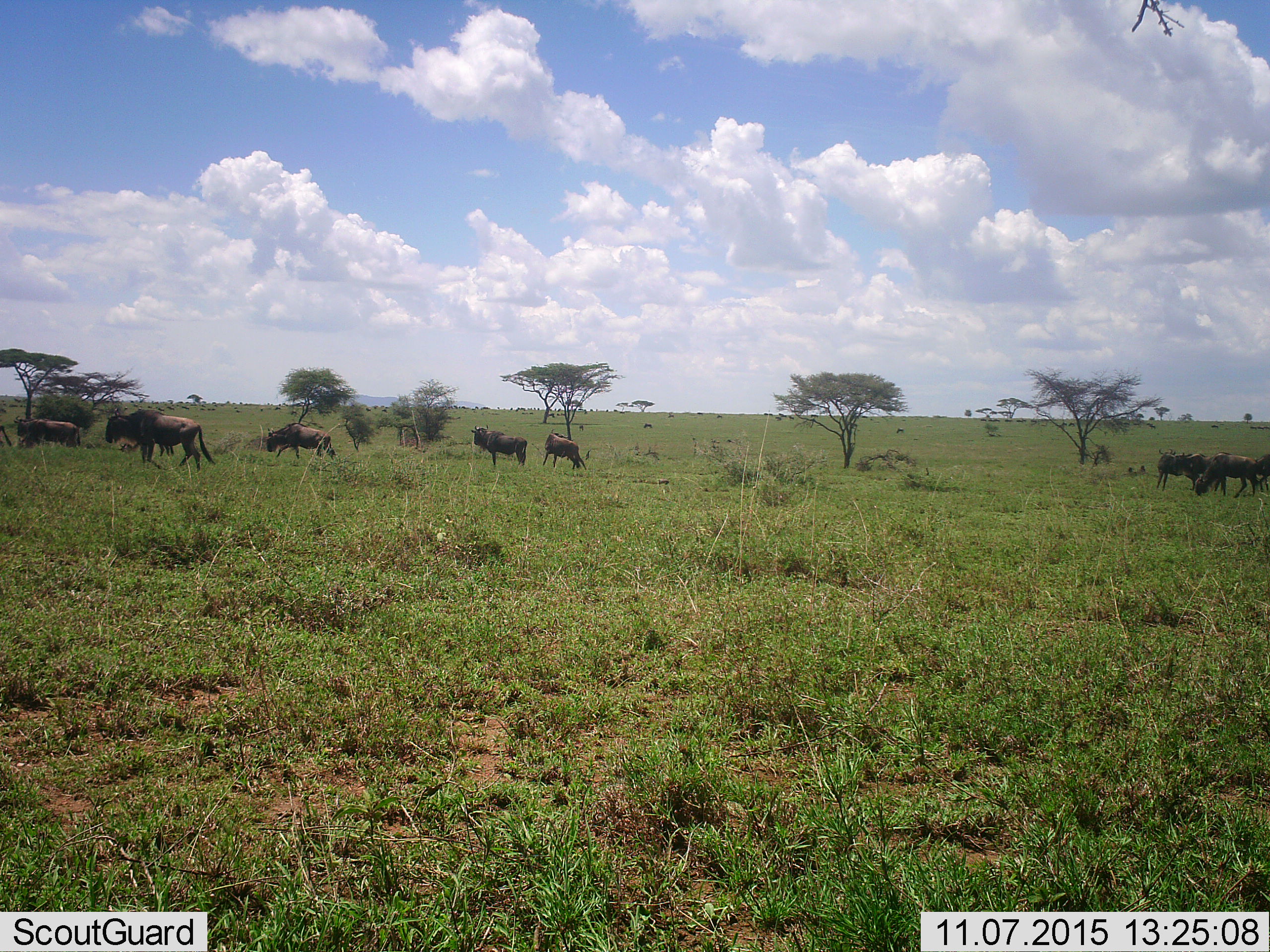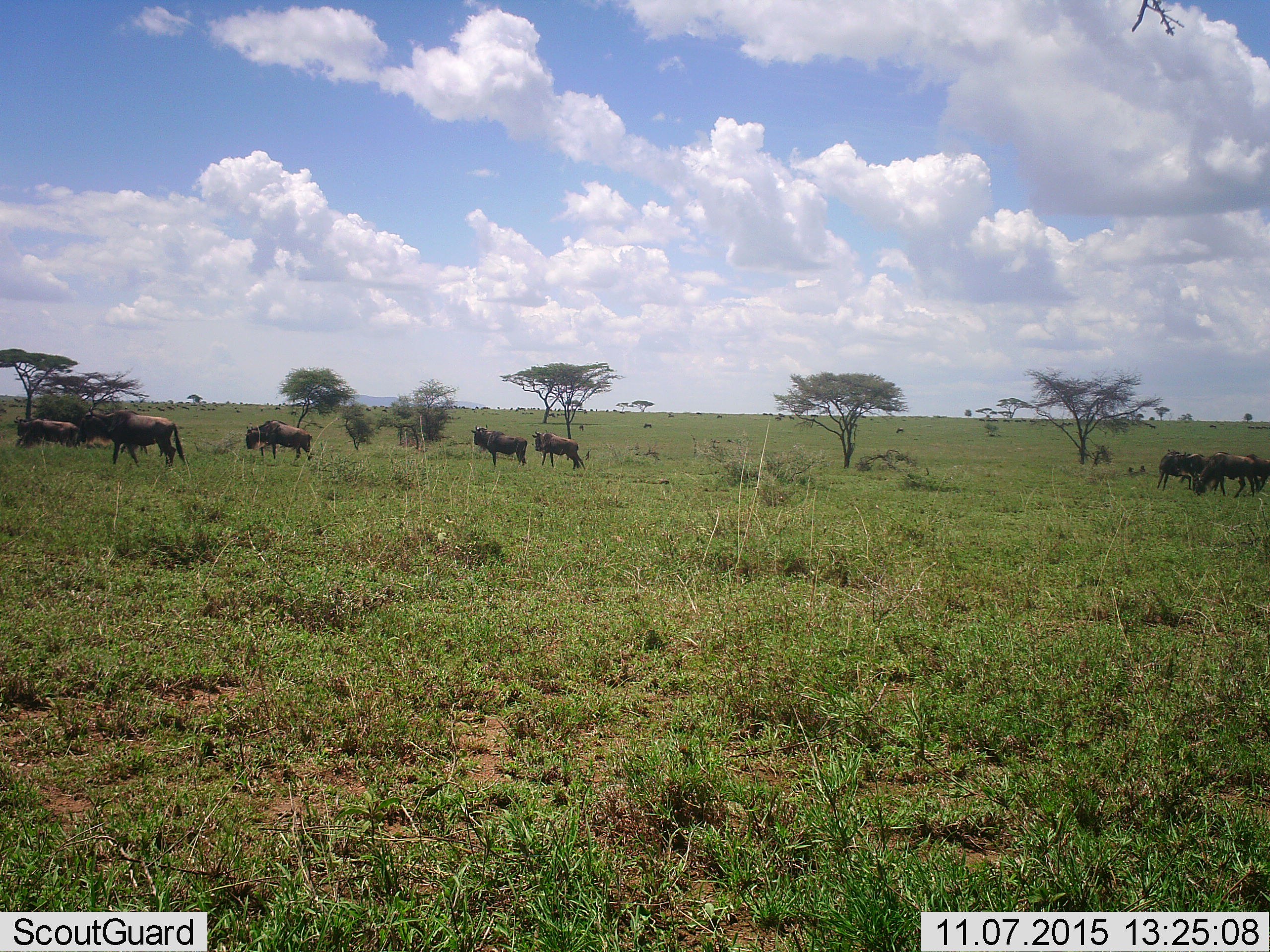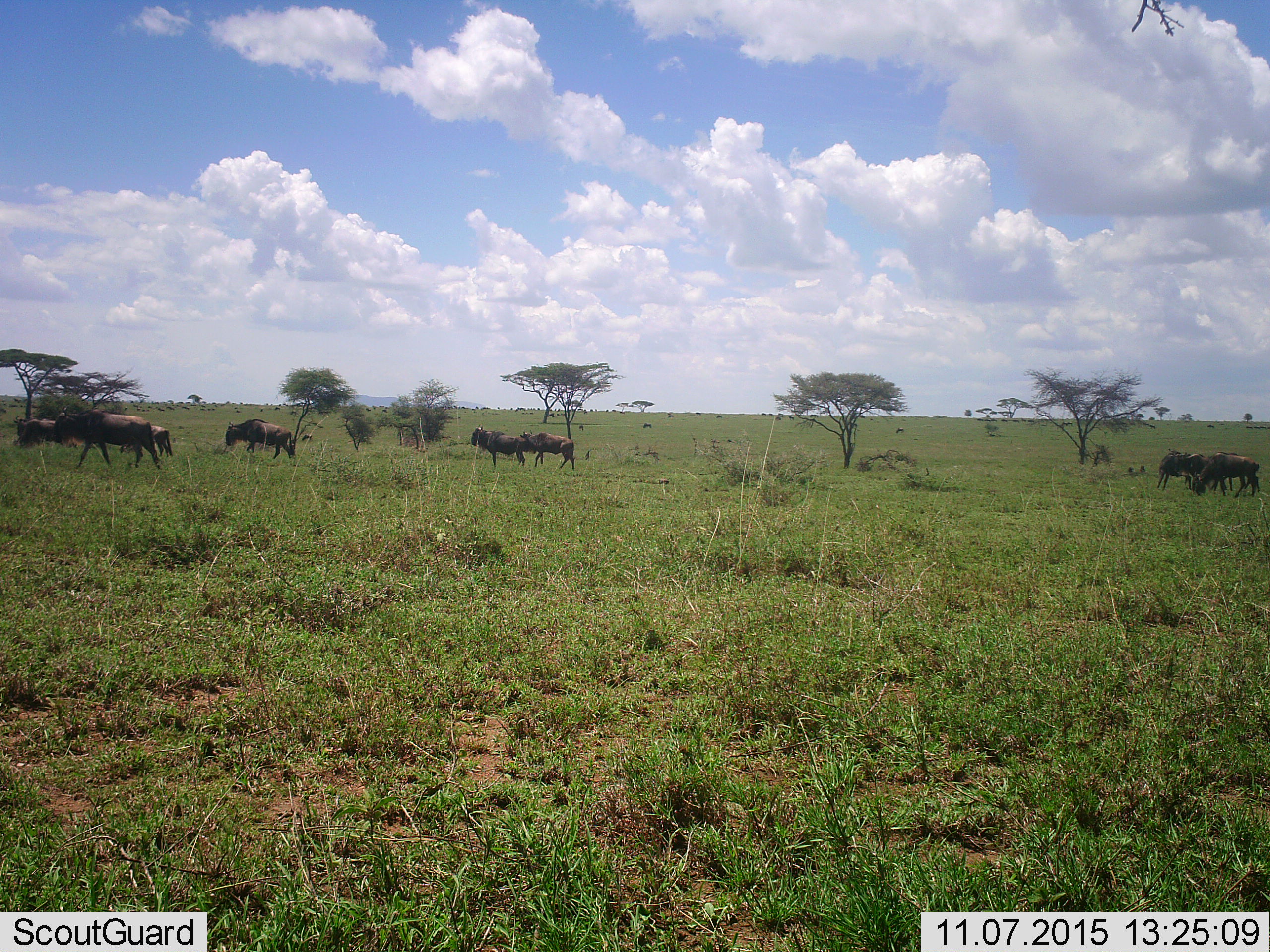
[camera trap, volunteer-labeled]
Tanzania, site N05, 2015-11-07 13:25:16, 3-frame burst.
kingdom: Animalia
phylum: Chordata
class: Mammalia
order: Artiodactyla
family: Bovidae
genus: Connochaetes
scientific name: Connochaetes taurinus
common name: blue wildebeest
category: wildebeest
Wildebeest (blue wildebeest) (Connochaetes taurinus), count 9. Behavior (volunteer vote fractions): standing 62%, resting 0%, moving 88%, interacting 12%. Young present (vote fraction): 0%. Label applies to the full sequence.